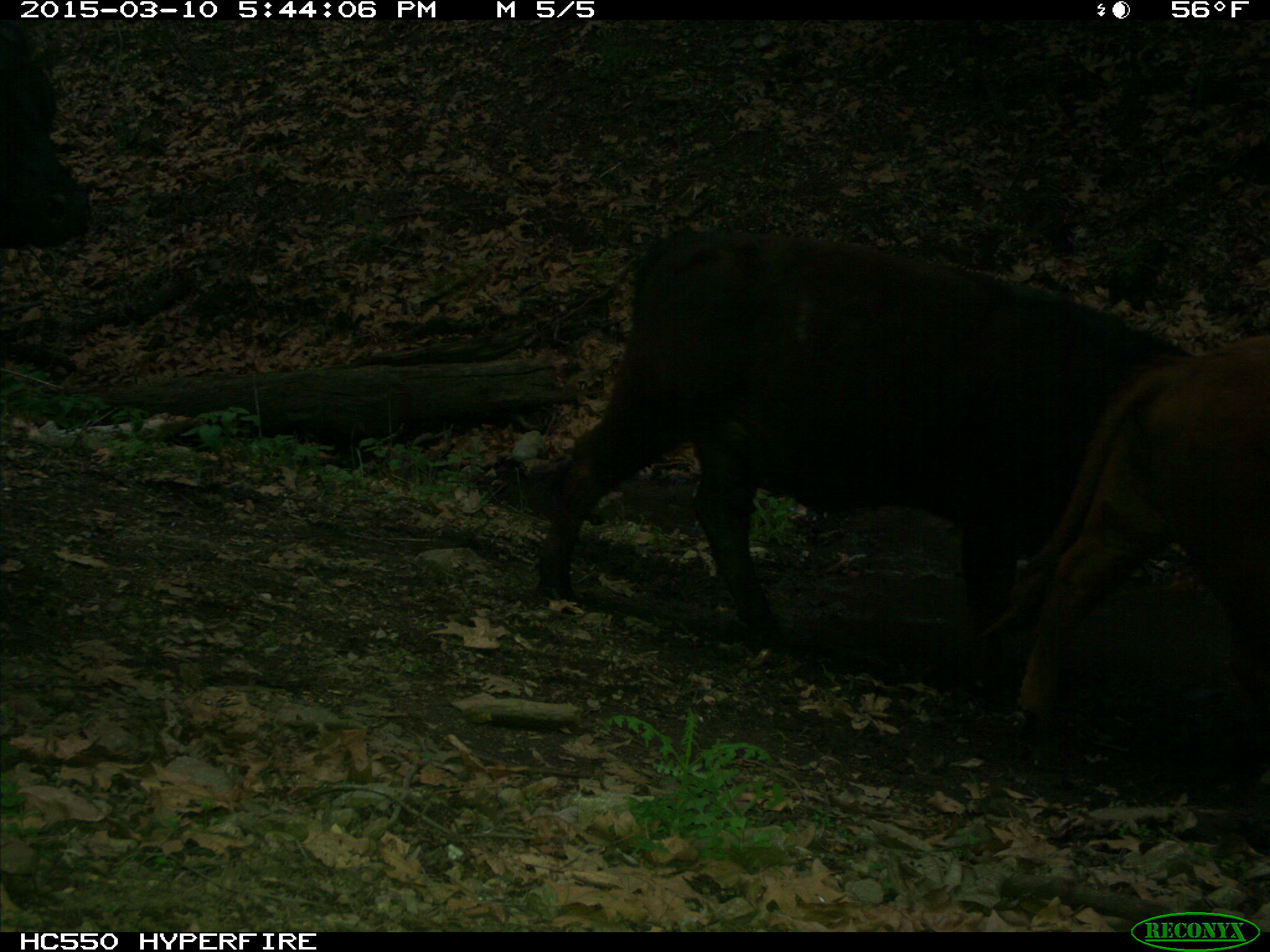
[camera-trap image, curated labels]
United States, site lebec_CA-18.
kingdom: Animalia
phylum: Chordata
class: Mammalia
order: Artiodactyla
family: Bovidae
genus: Bos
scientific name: Bos taurus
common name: domestic cow